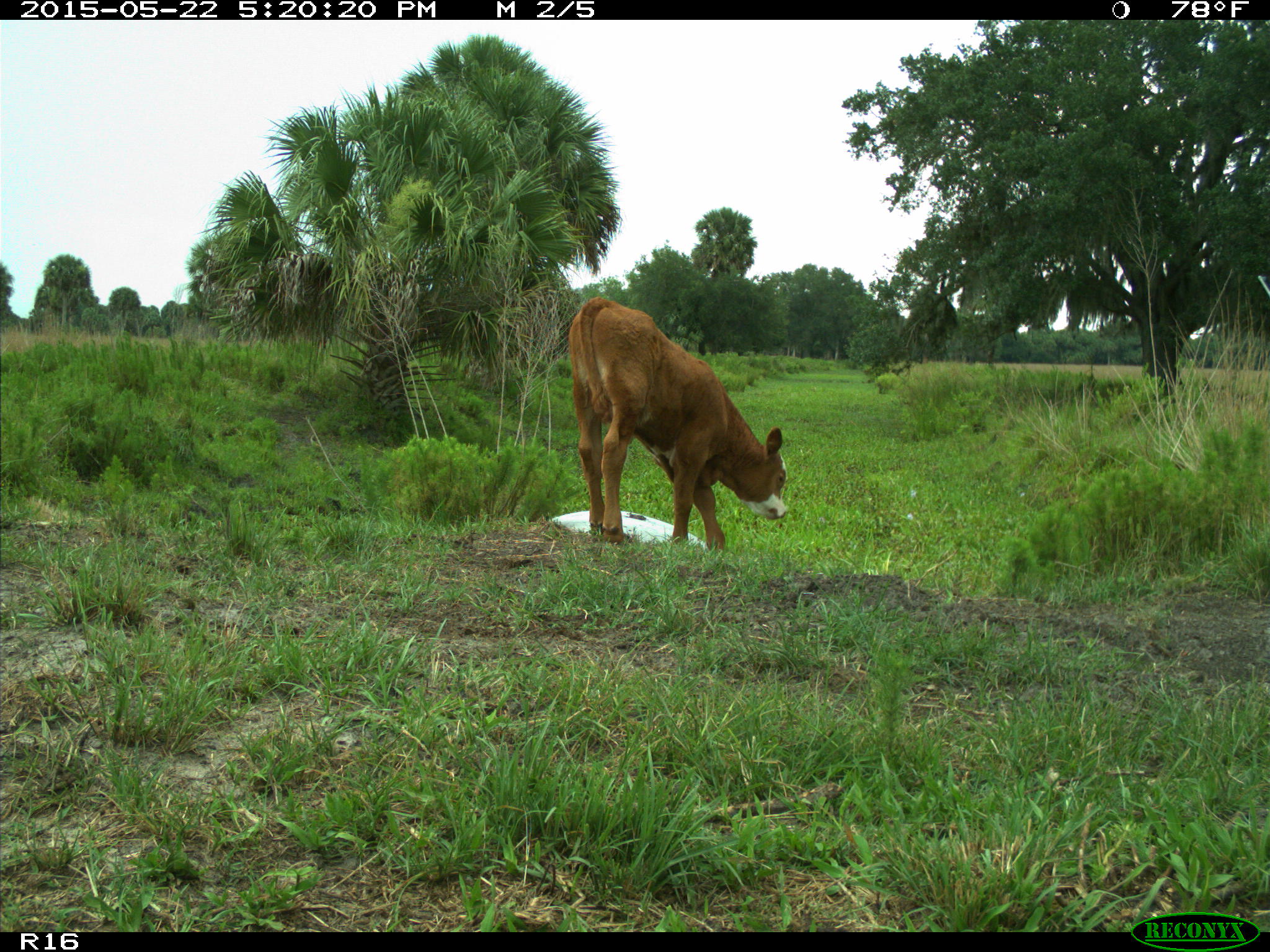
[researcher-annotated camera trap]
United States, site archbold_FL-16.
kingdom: Animalia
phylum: Chordata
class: Mammalia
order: Artiodactyla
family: Bovidae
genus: Bos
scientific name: Bos taurus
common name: domestic cow